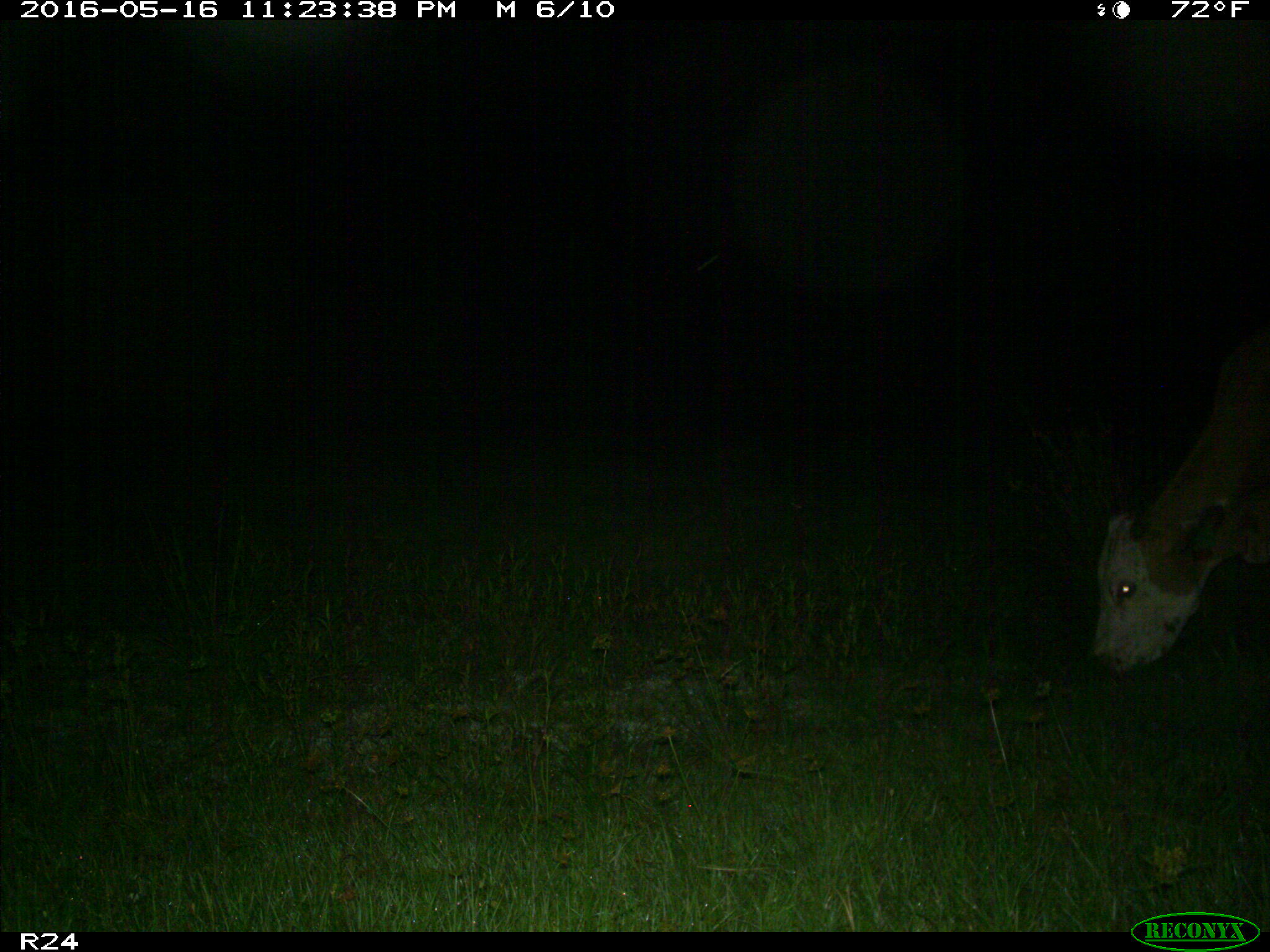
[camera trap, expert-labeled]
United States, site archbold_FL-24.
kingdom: Animalia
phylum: Chordata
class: Mammalia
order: Artiodactyla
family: Bovidae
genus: Bos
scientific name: Bos taurus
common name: domestic cow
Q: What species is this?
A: Bos taurus (domestic cow).